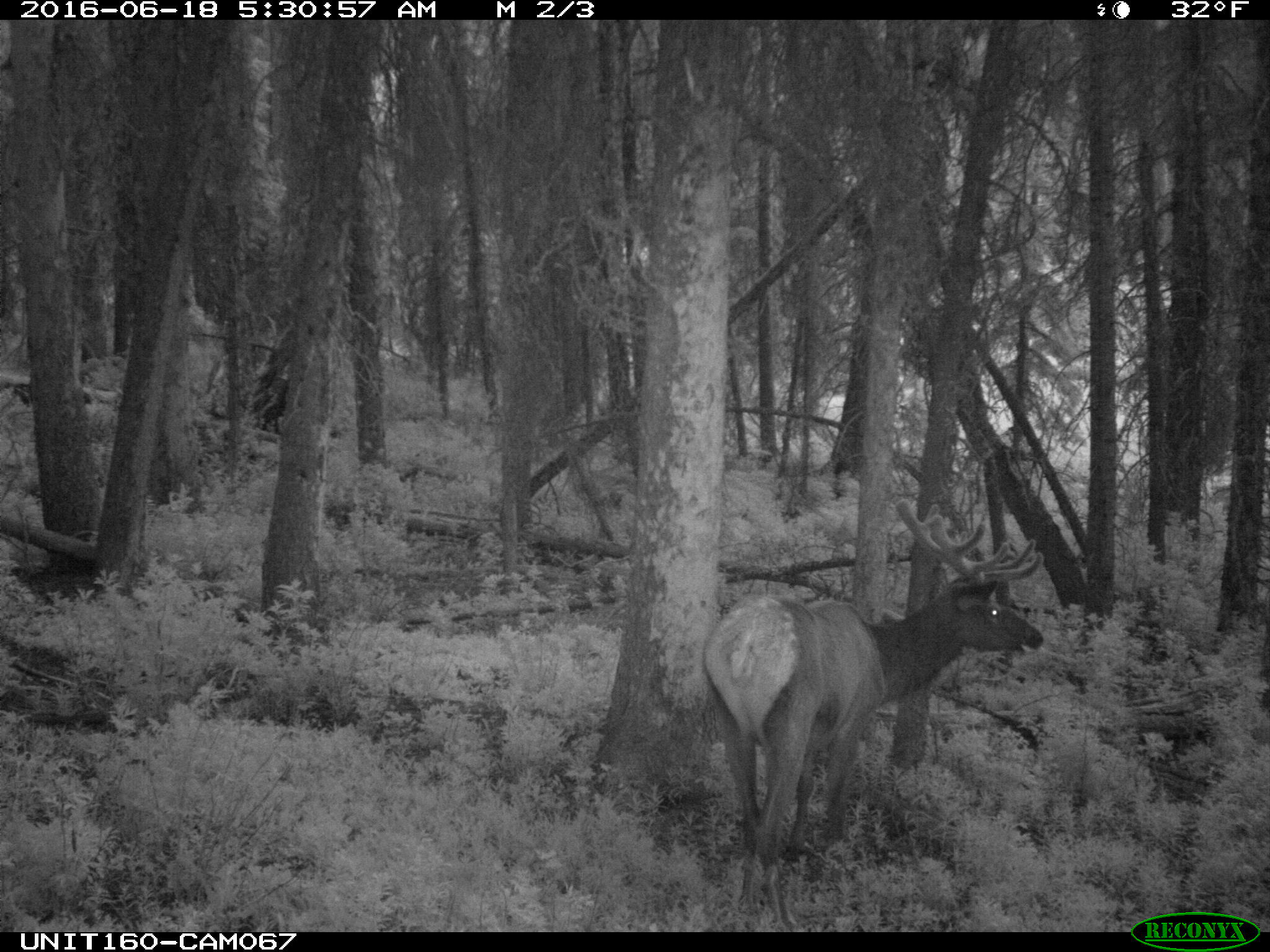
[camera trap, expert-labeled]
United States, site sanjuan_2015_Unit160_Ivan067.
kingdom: Animalia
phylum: Chordata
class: Mammalia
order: Artiodactyla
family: Cervidae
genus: Cervus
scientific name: Cervus elaphus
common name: red deer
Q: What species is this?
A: Cervus elaphus (red deer).